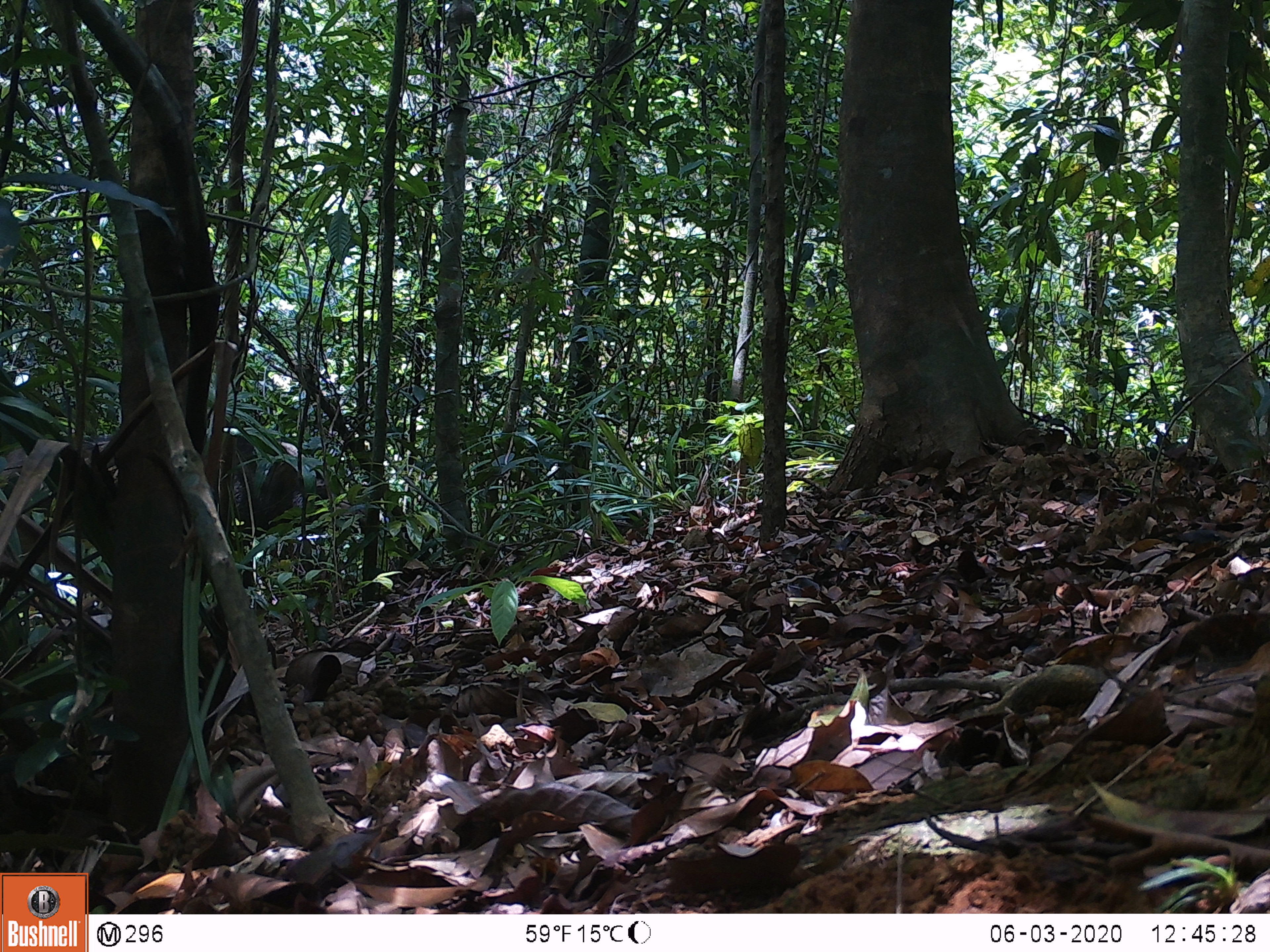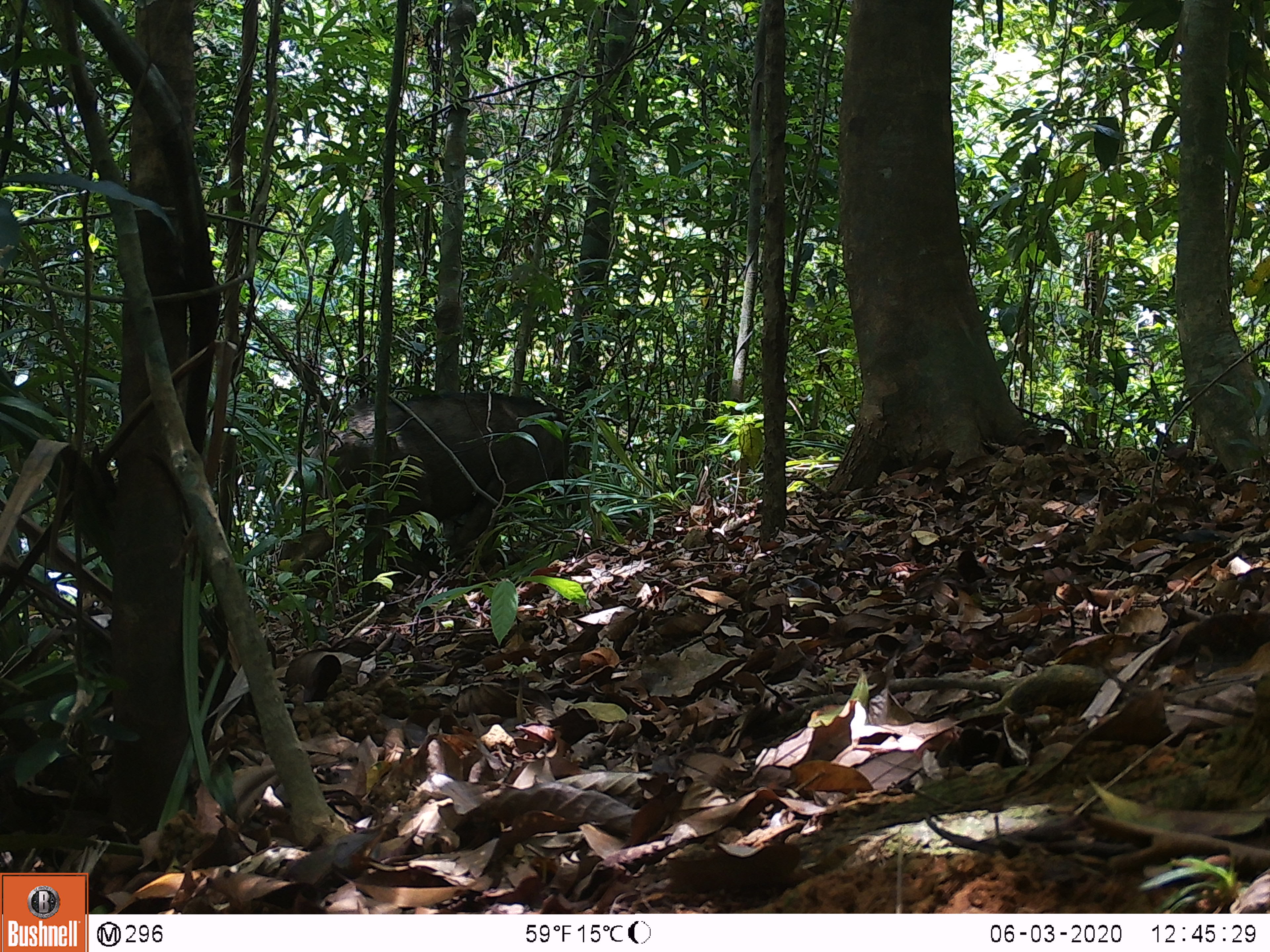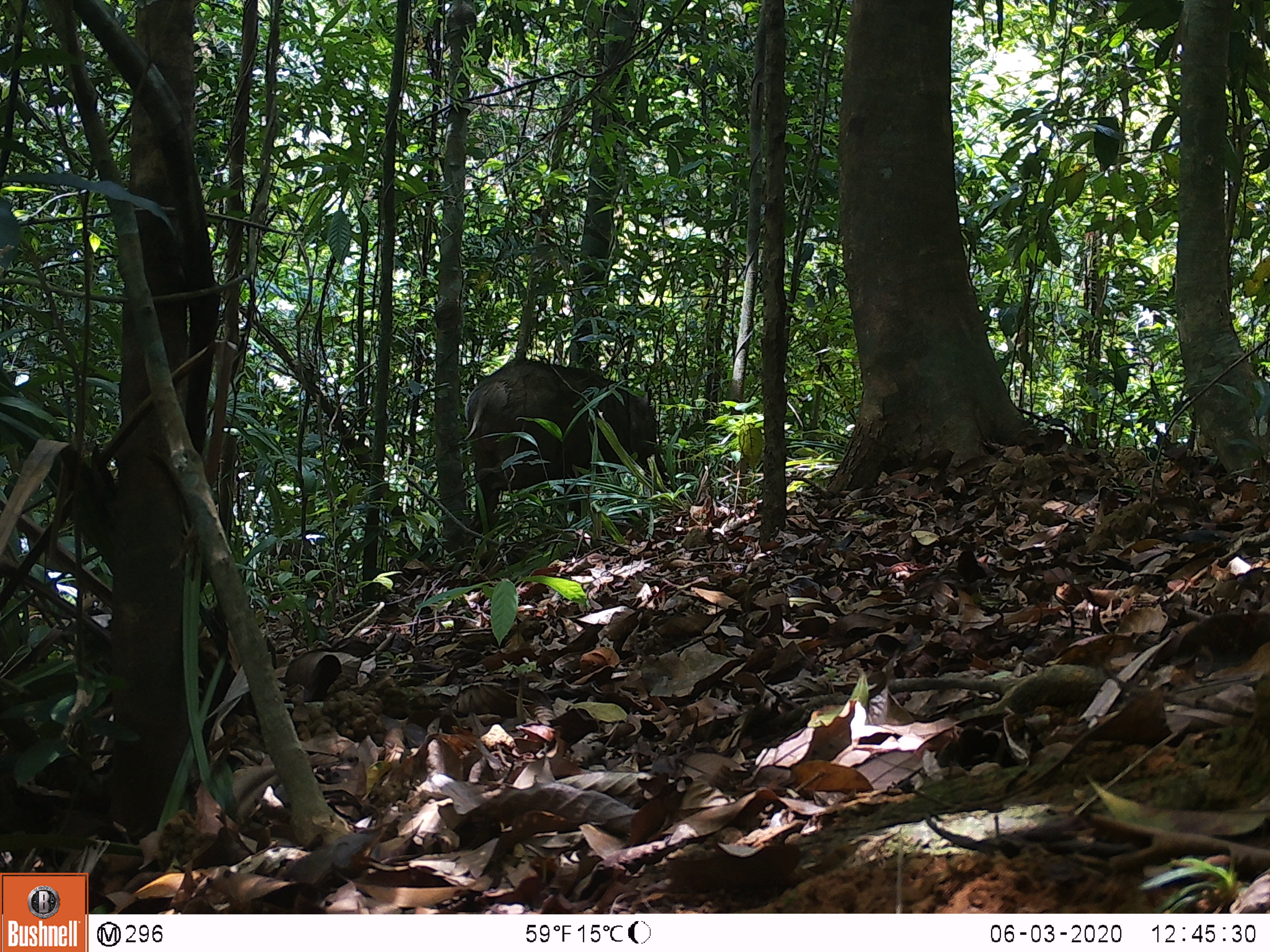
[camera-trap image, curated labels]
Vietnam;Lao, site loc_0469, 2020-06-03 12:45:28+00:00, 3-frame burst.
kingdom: Animalia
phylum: Chordata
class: Mammalia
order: Artiodactyla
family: Suidae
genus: Sus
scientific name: Sus scrofa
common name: eurasian wild pig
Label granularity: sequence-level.